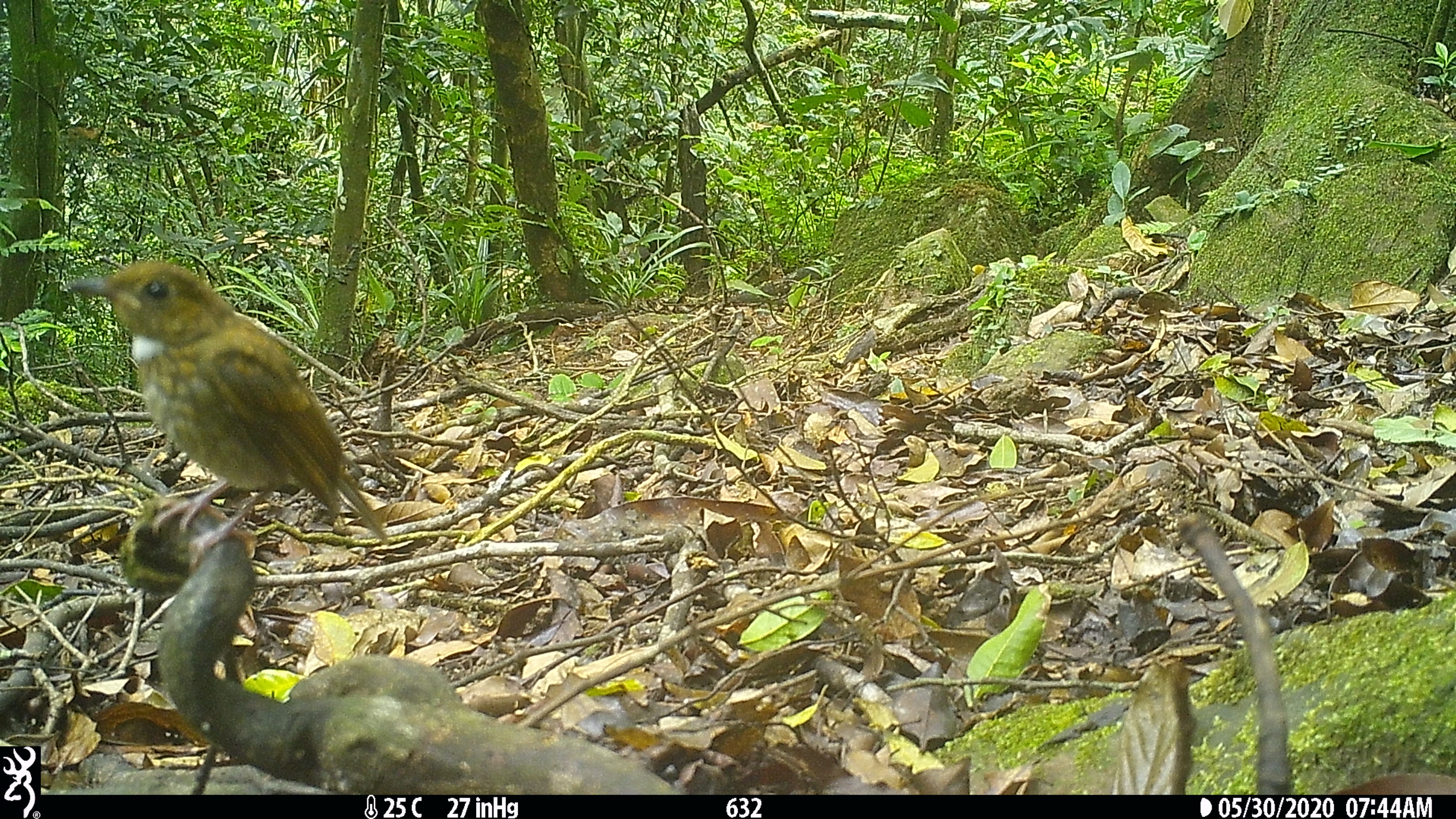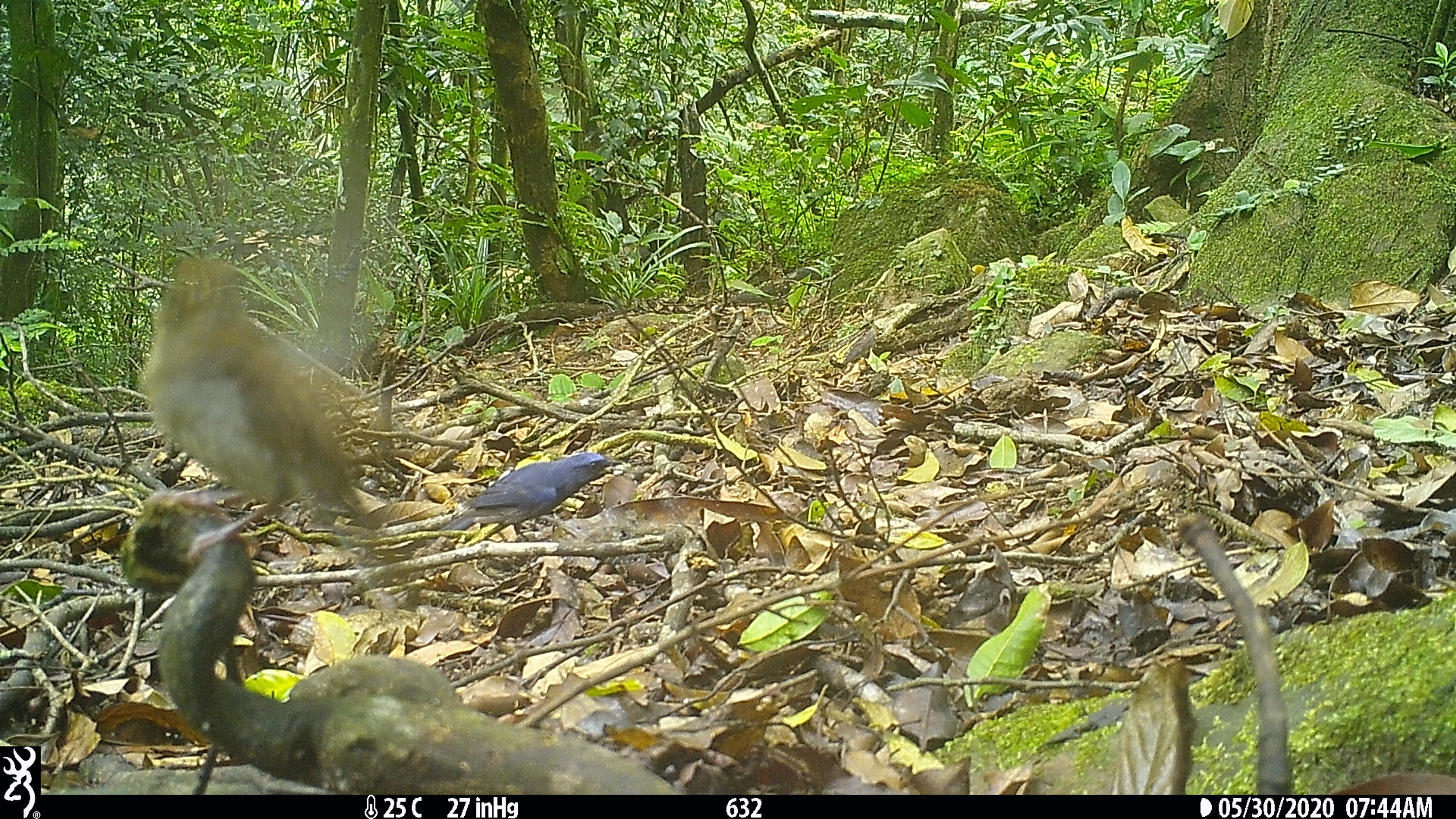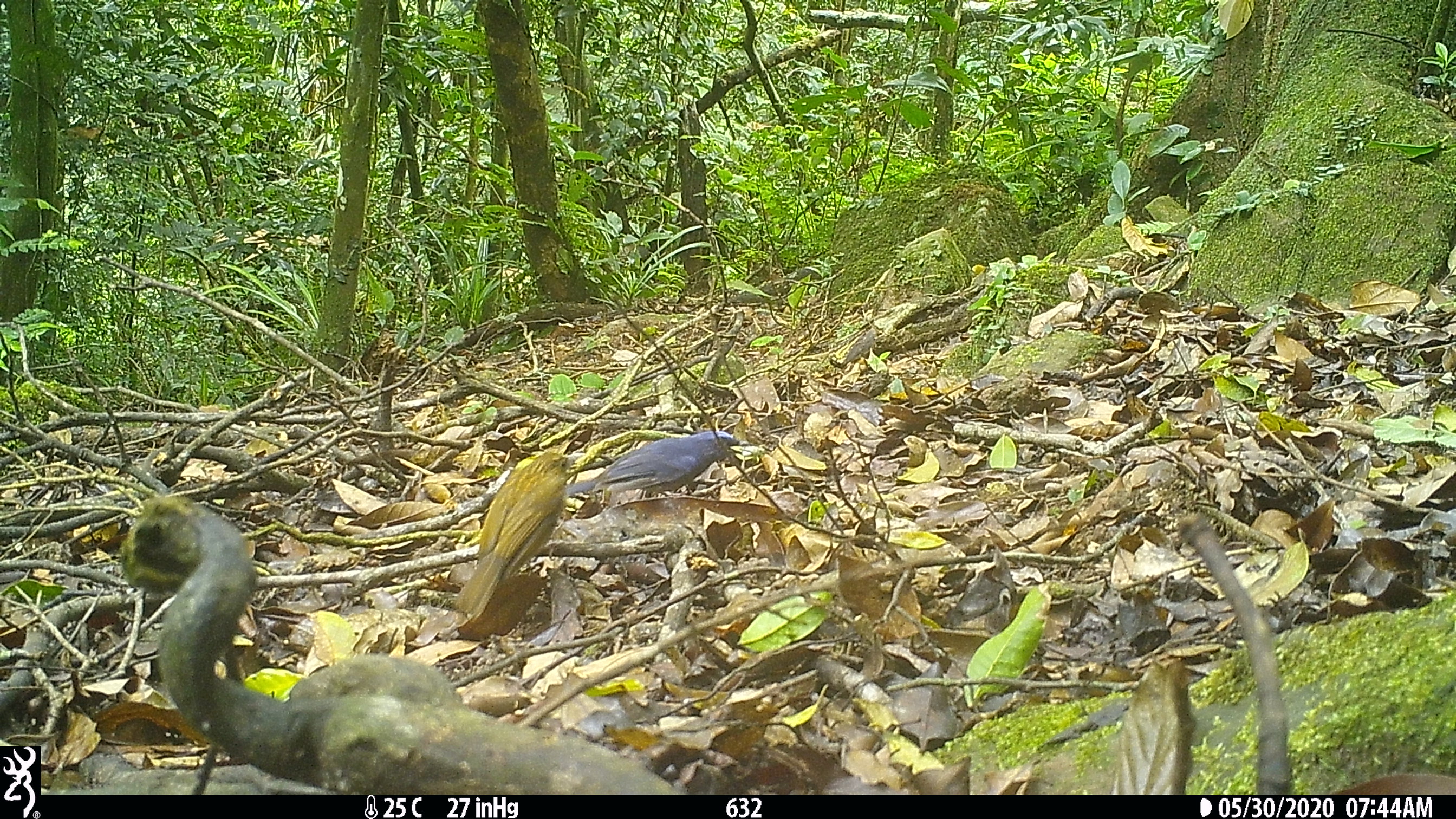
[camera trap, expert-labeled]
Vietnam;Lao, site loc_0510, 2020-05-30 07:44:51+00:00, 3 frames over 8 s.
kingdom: Animalia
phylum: Chordata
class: Aves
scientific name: Aves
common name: bird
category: unidentified bird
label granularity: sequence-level